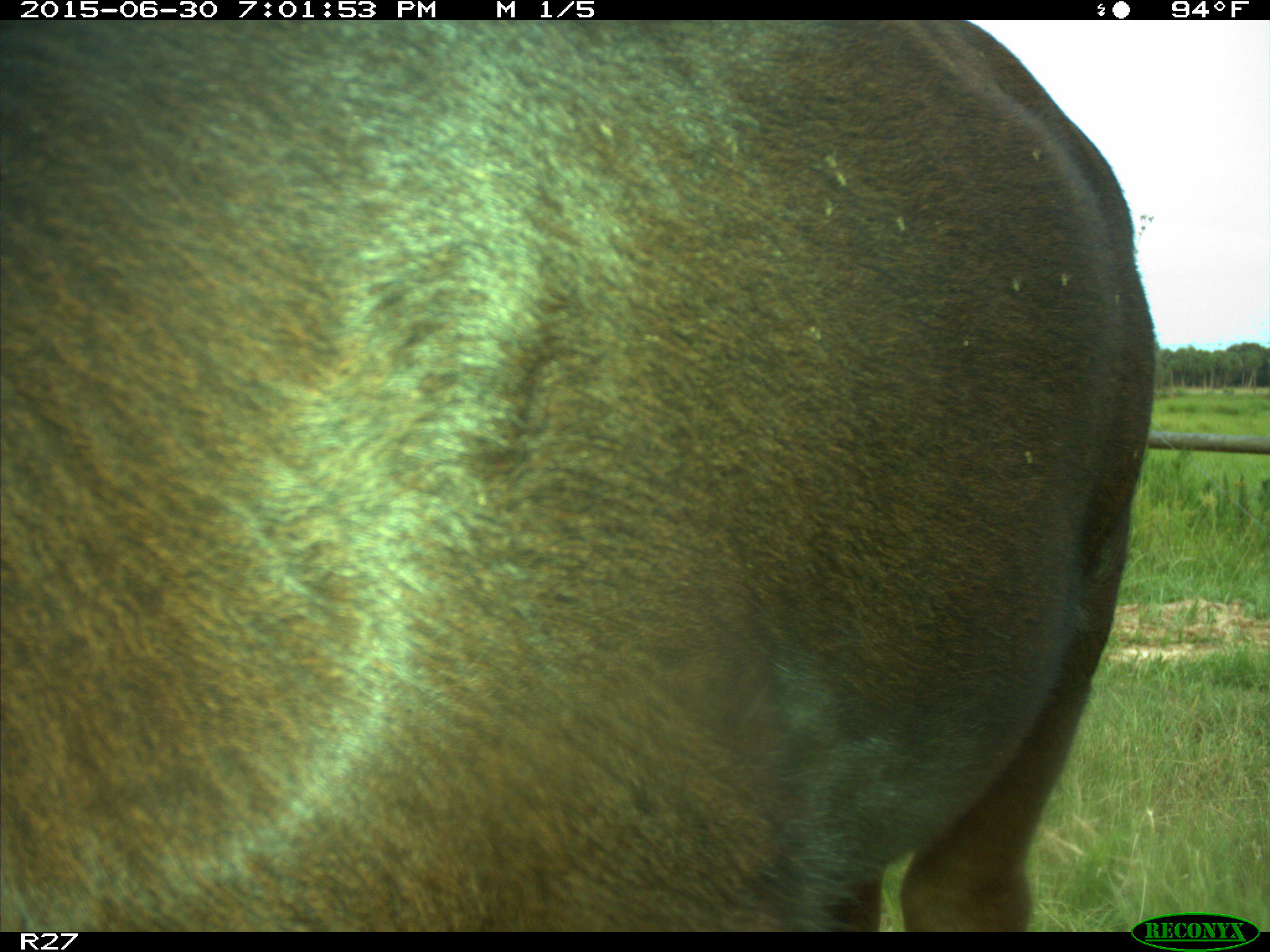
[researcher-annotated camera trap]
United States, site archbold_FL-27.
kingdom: Animalia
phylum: Chordata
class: Mammalia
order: Artiodactyla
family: Bovidae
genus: Bos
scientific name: Bos taurus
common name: domestic cow